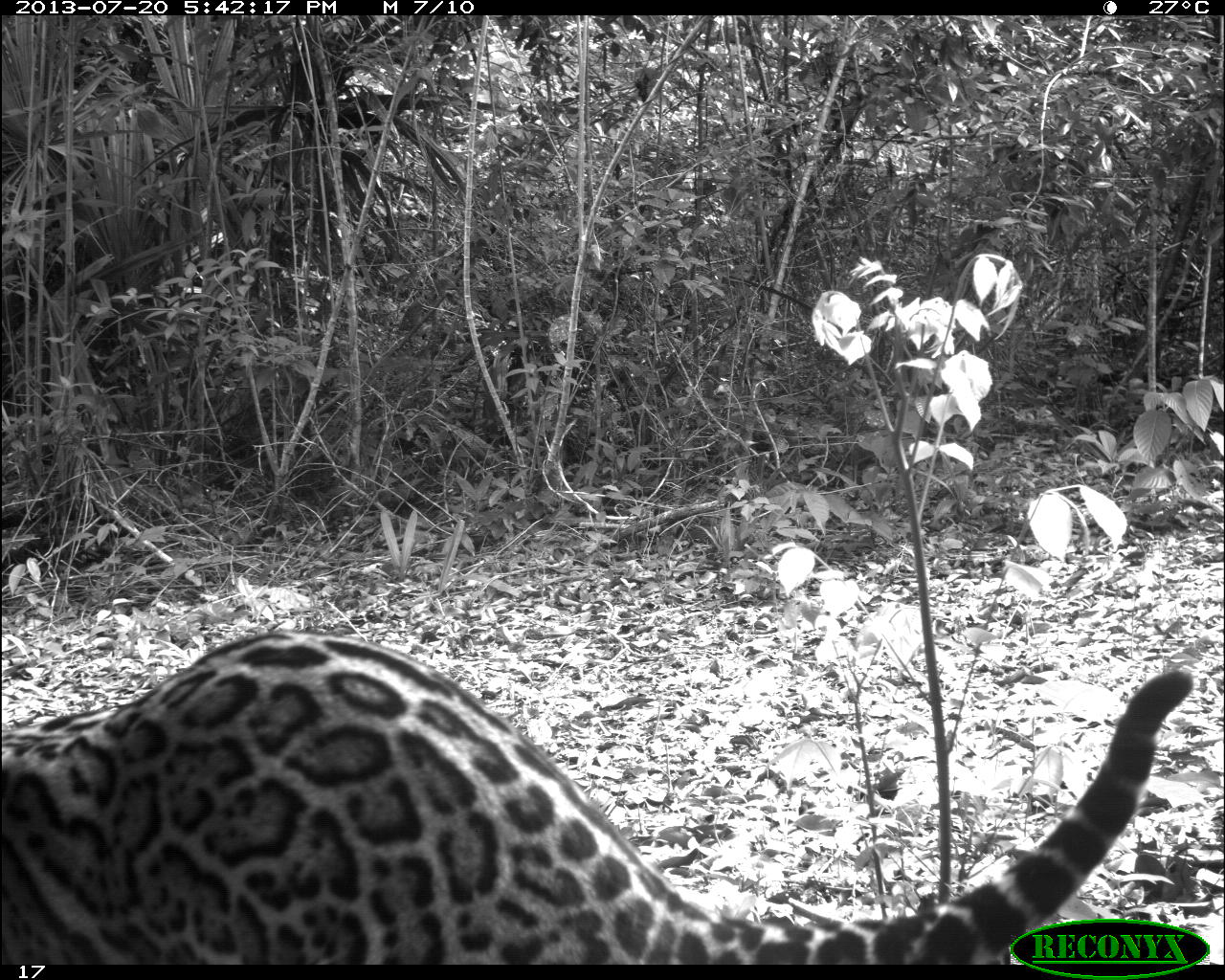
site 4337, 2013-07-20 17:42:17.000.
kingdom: Animalia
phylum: Chordata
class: Mammalia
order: Carnivora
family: Felidae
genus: Leopardus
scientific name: Leopardus pardalis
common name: ocelot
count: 1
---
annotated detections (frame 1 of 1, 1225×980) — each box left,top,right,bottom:
leopardus pardalis: 0,629,1190,964